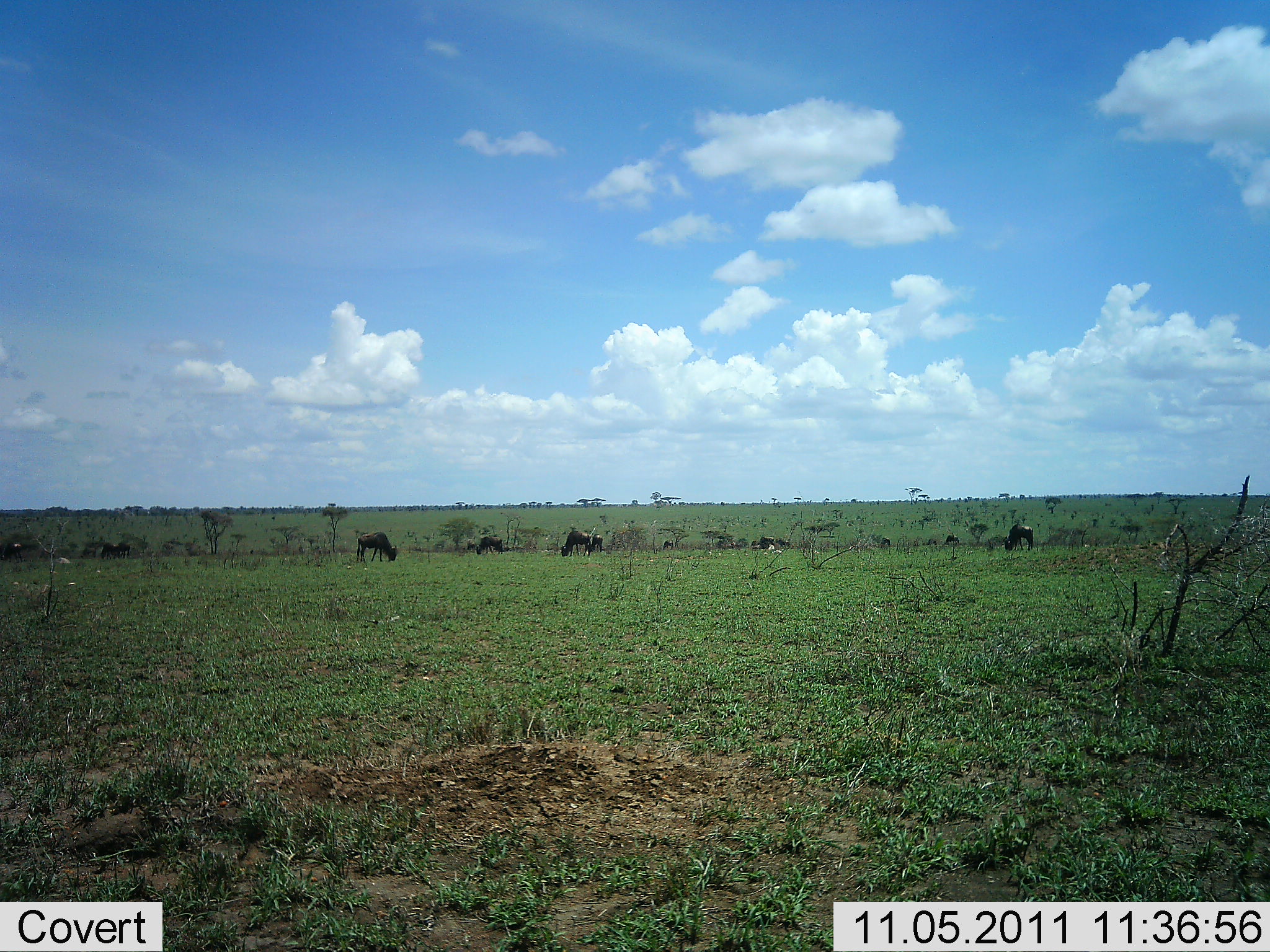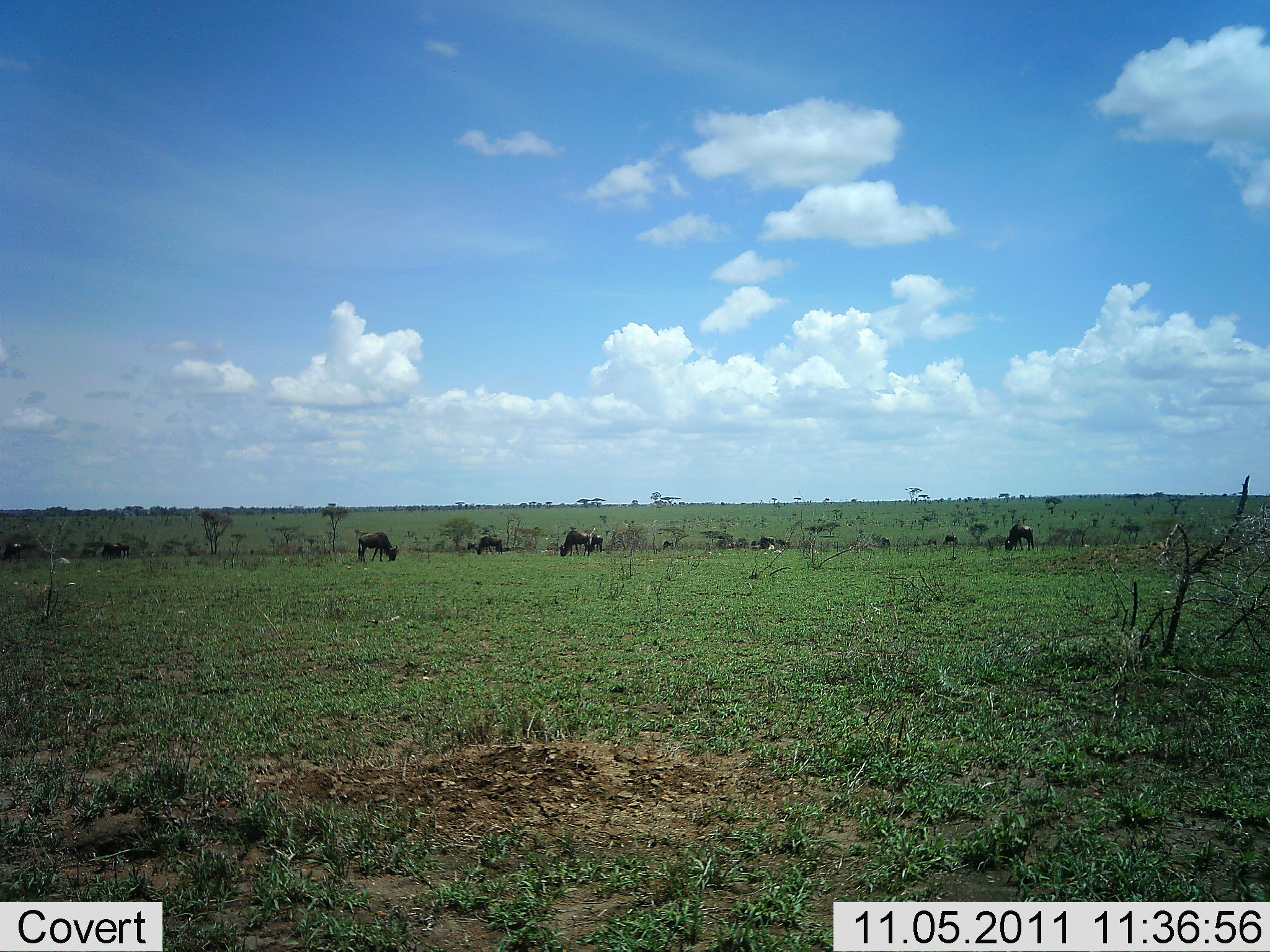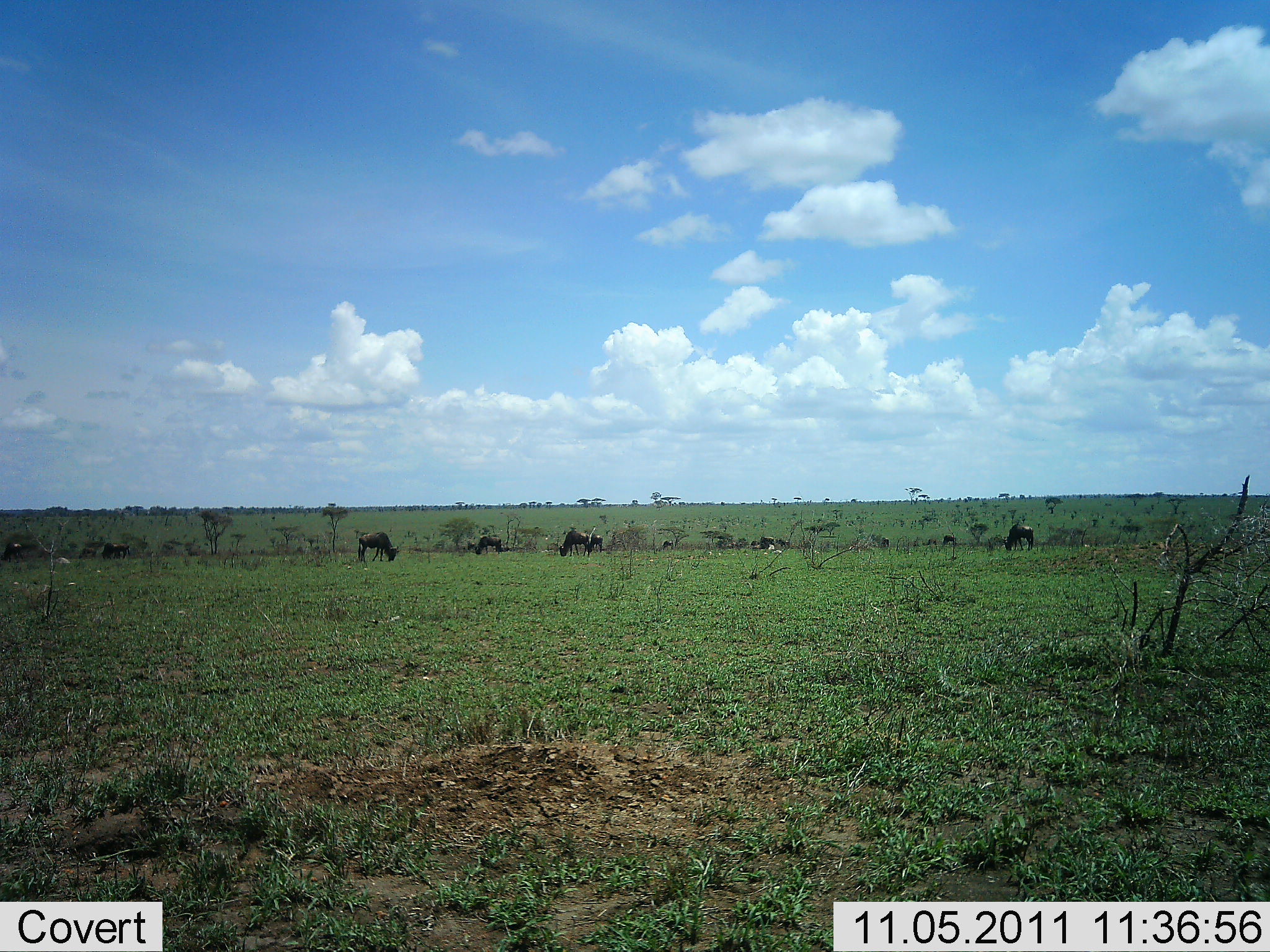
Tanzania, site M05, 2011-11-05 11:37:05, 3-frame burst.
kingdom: Animalia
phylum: Chordata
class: Mammalia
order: Artiodactyla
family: Bovidae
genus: Connochaetes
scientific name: Connochaetes taurinus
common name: blue wildebeest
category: wildebeest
Wildebeest (blue wildebeest) (Connochaetes taurinus), count 7. Behavior (volunteer vote fractions): standing 46%, resting 0%, moving 0%, interacting 0%. Young present (vote fraction): 0%. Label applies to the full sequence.